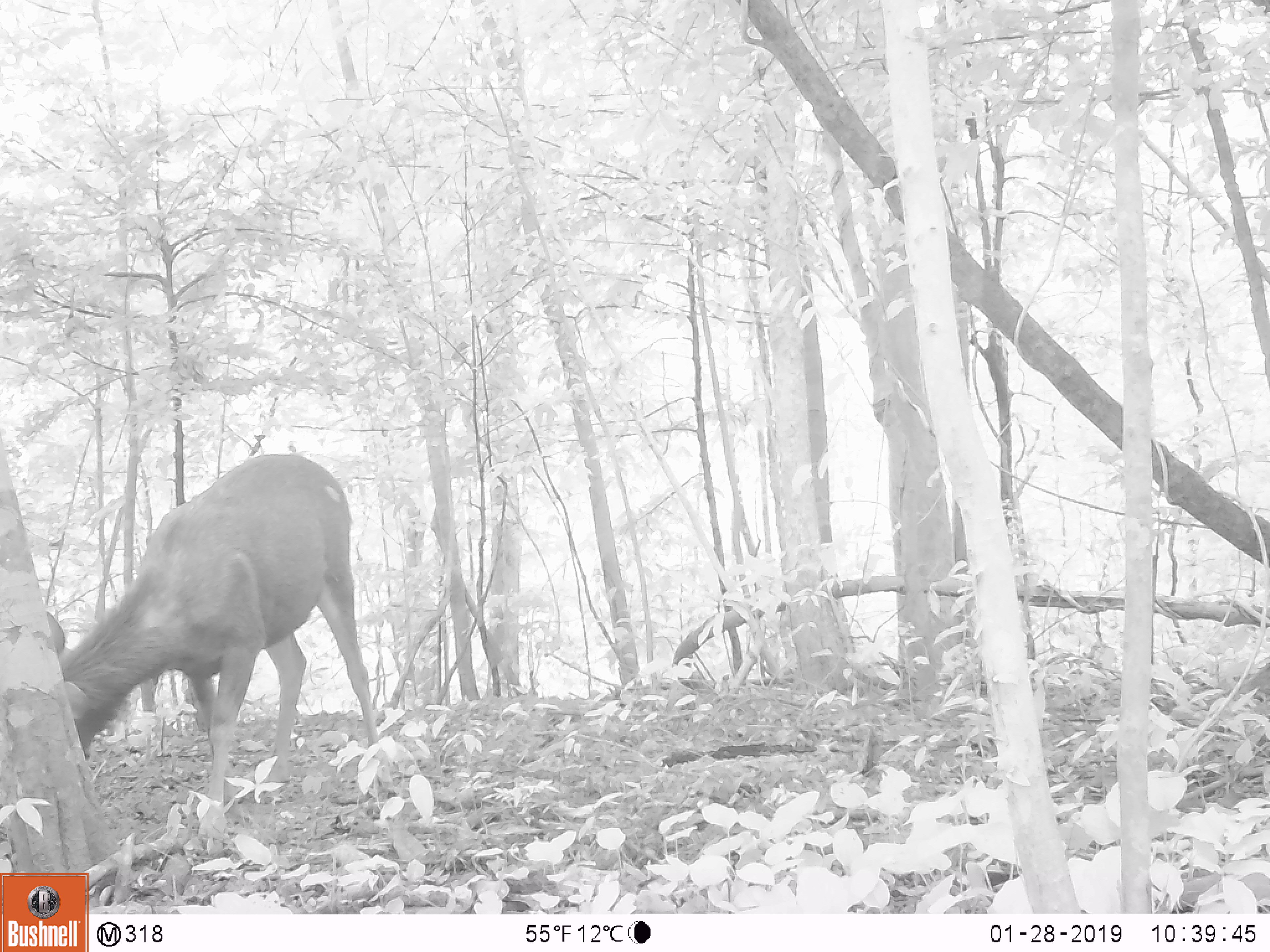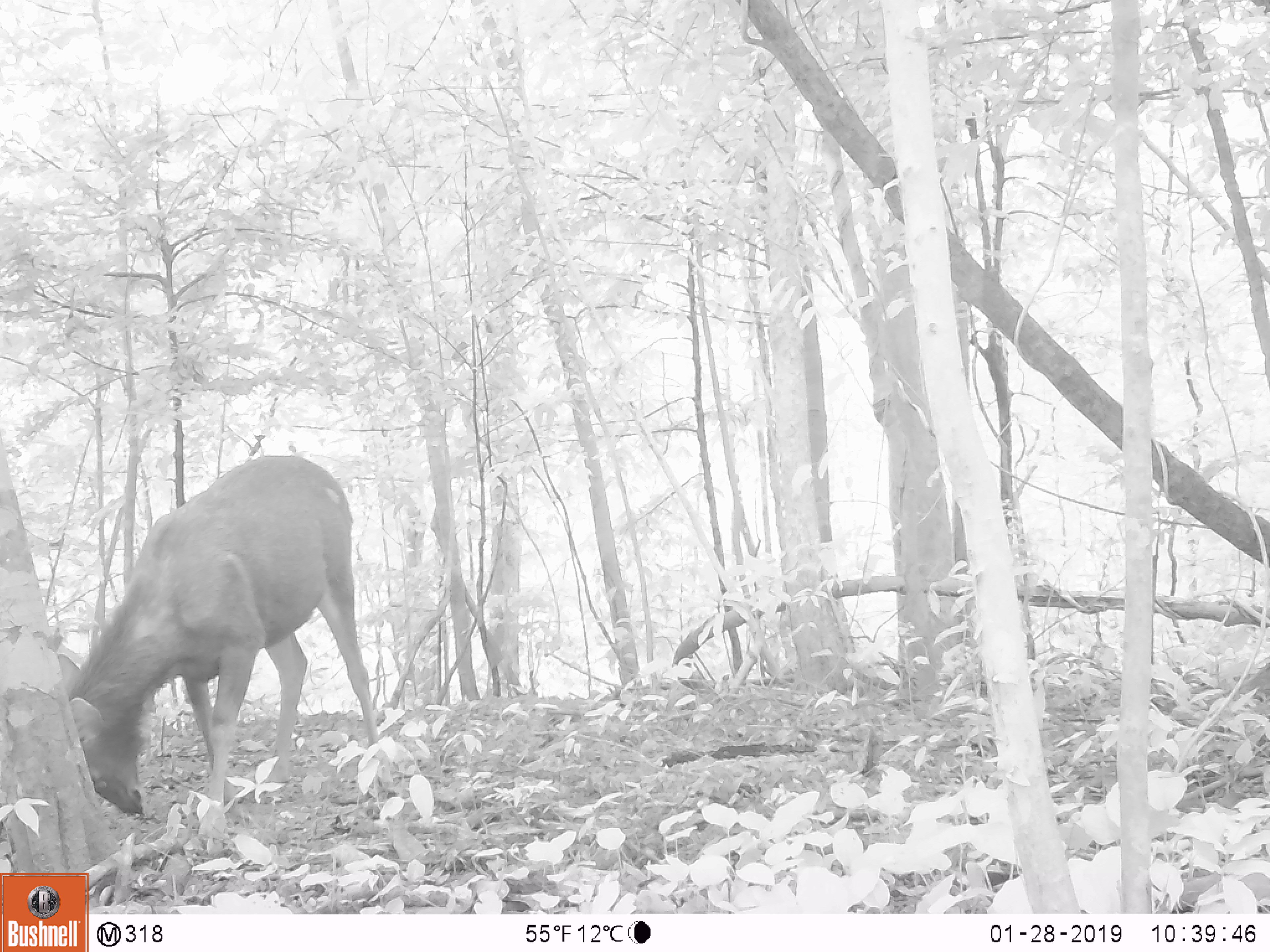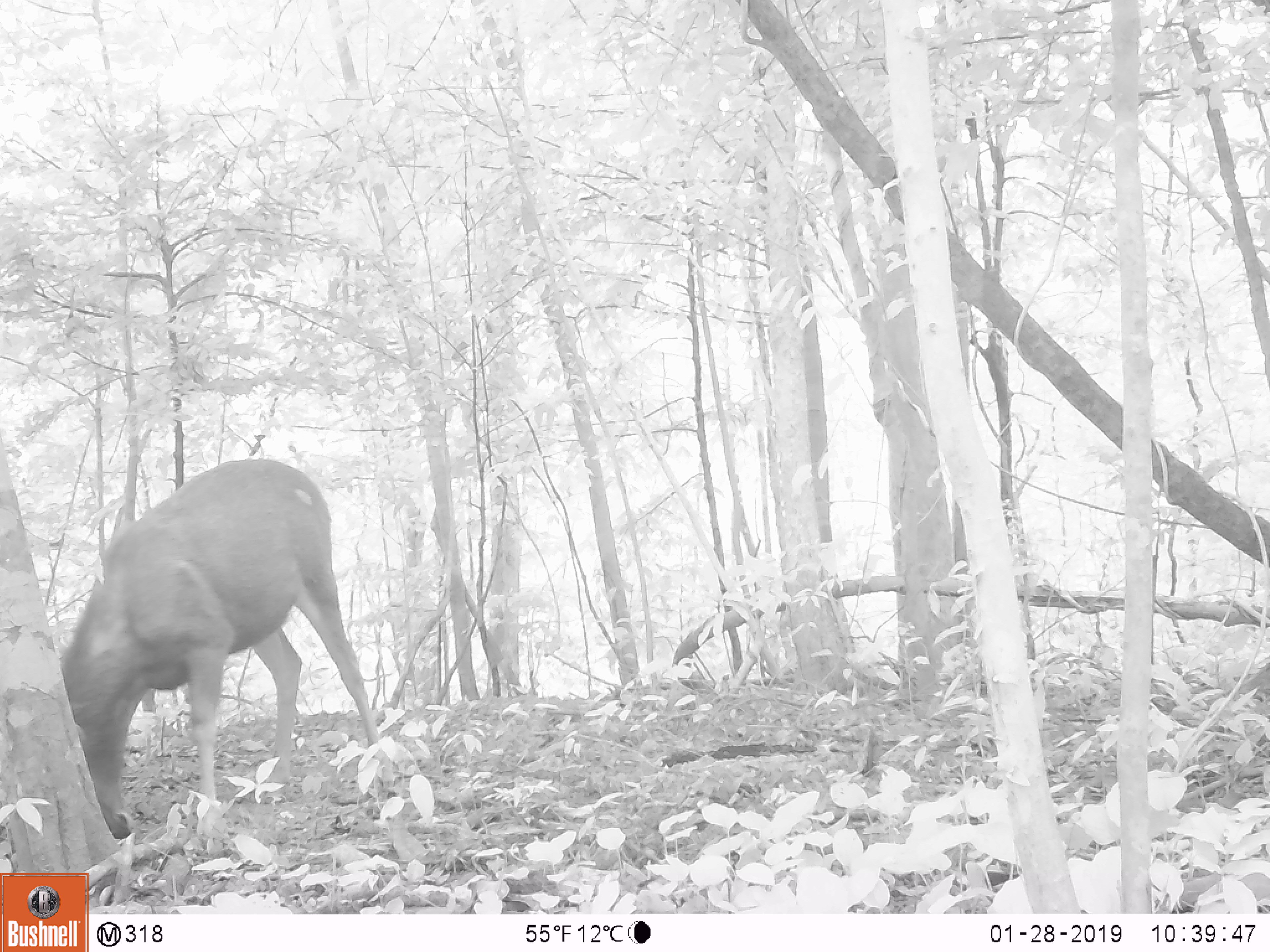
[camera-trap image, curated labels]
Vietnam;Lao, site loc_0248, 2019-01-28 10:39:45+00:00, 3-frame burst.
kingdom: Animalia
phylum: Chordata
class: Mammalia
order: Artiodactyla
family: Cervidae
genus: Rusa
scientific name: Rusa unicolor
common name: sambar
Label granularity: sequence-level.